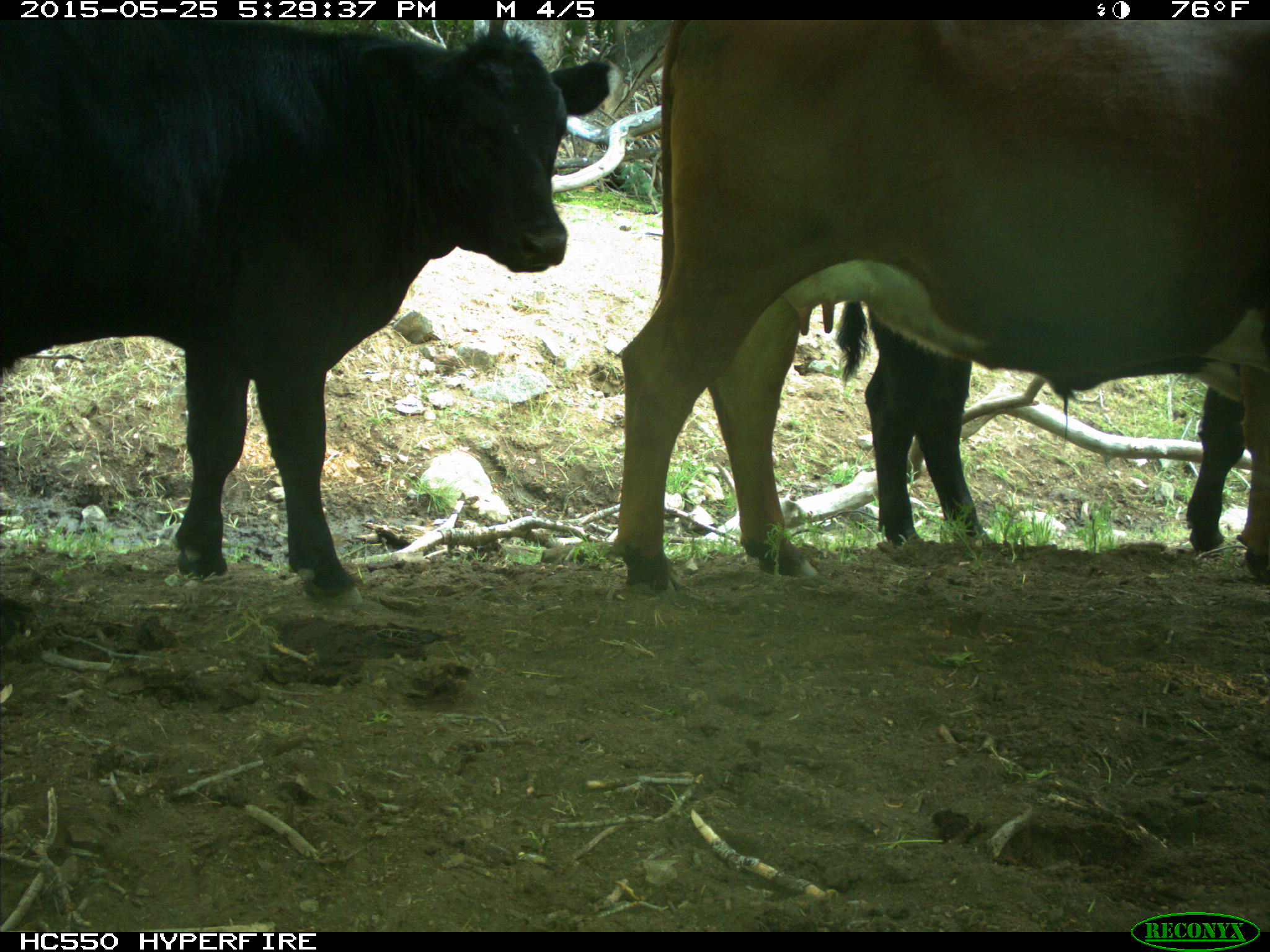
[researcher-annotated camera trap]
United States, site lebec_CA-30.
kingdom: Animalia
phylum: Chordata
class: Mammalia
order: Artiodactyla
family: Bovidae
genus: Bos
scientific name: Bos taurus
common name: domestic cow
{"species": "Bos taurus (domestic cow)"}